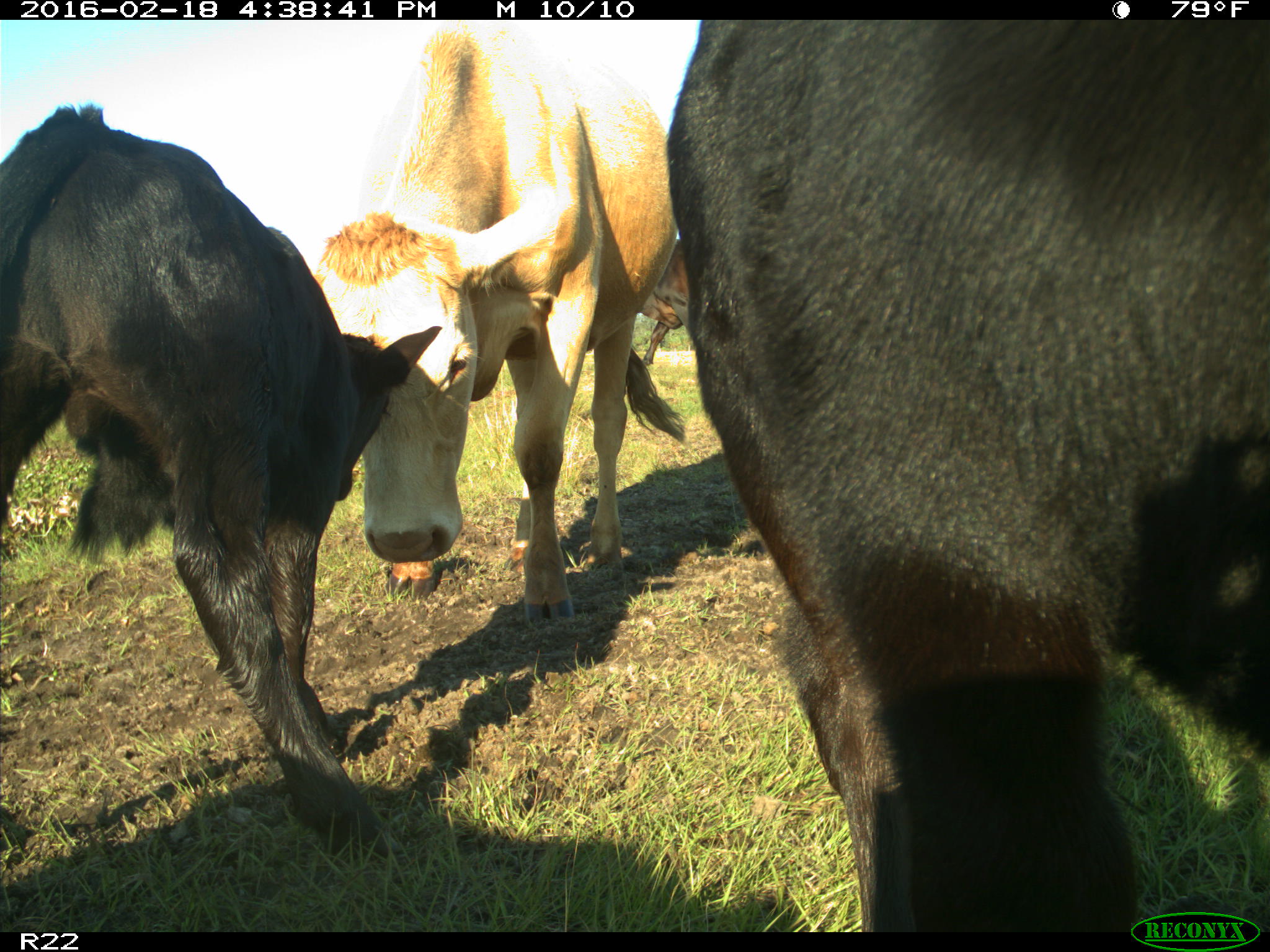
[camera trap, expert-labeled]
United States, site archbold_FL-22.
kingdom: Animalia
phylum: Chordata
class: Mammalia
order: Artiodactyla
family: Bovidae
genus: Bos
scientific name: Bos taurus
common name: domestic cow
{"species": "Bos taurus (domestic cow)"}